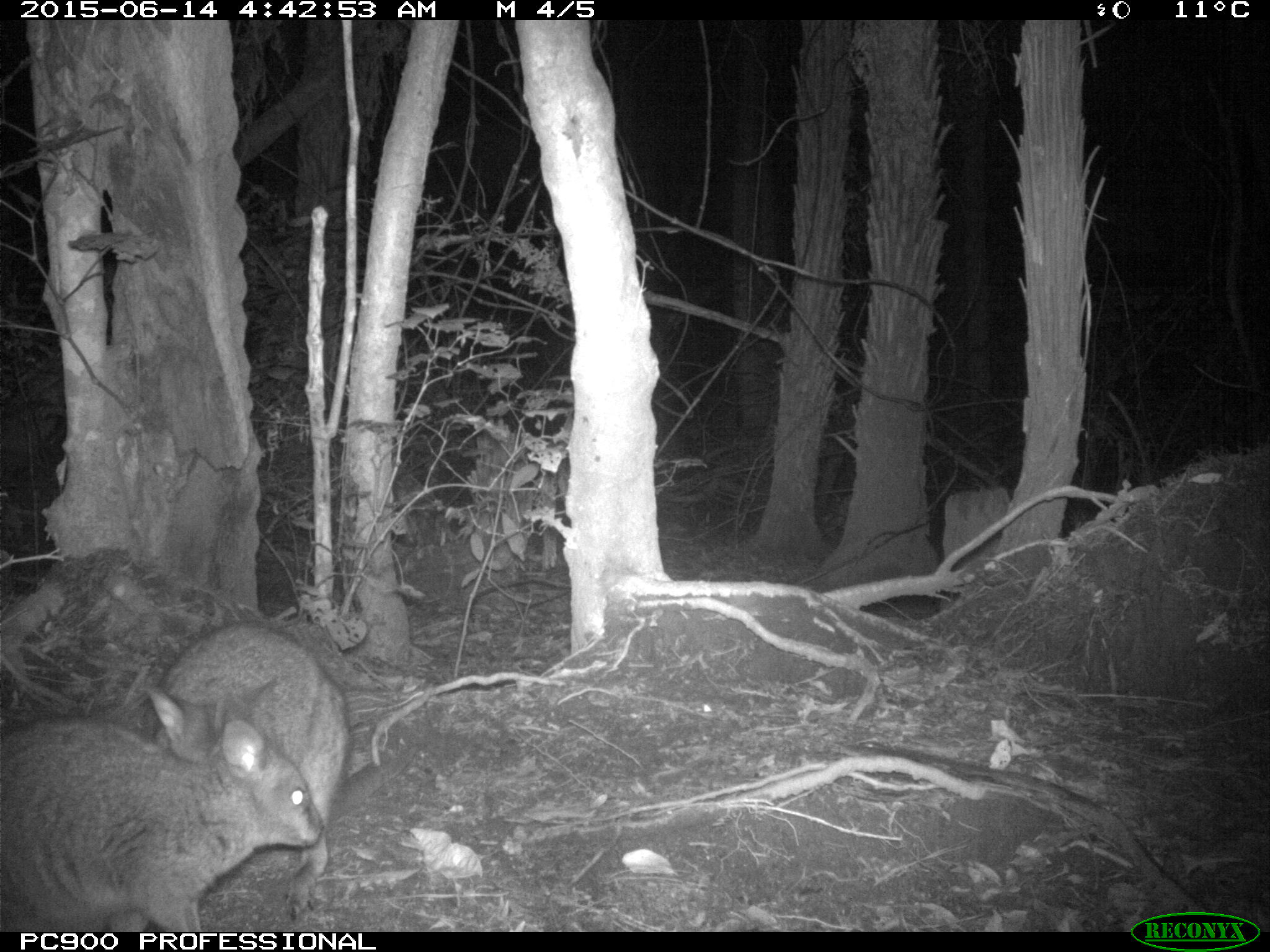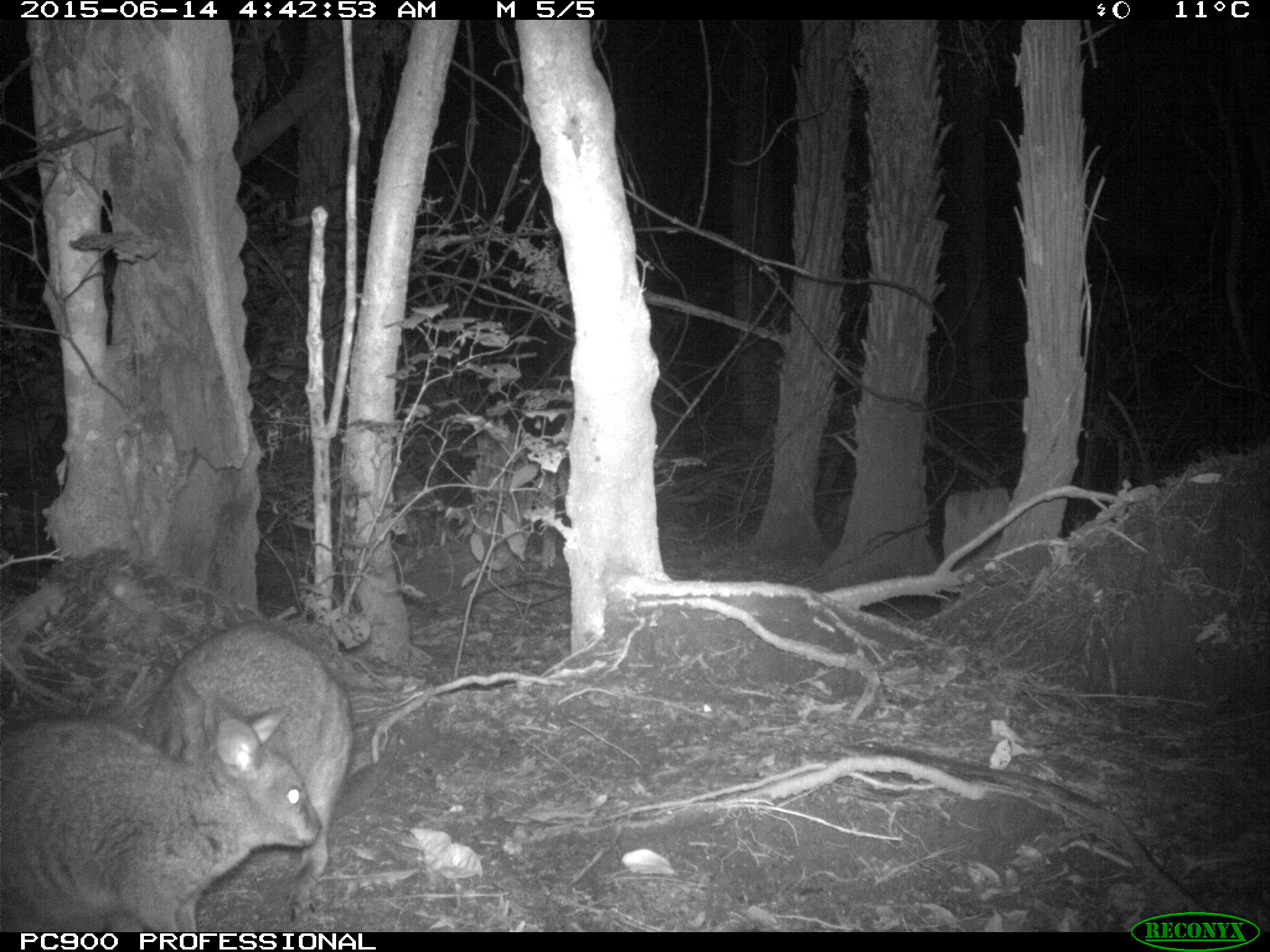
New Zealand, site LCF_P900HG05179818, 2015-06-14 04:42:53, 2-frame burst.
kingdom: Animalia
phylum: Chordata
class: Mammalia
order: Diprotodontia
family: Macropodidae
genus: Notamacropus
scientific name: Notamacropus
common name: wallaby